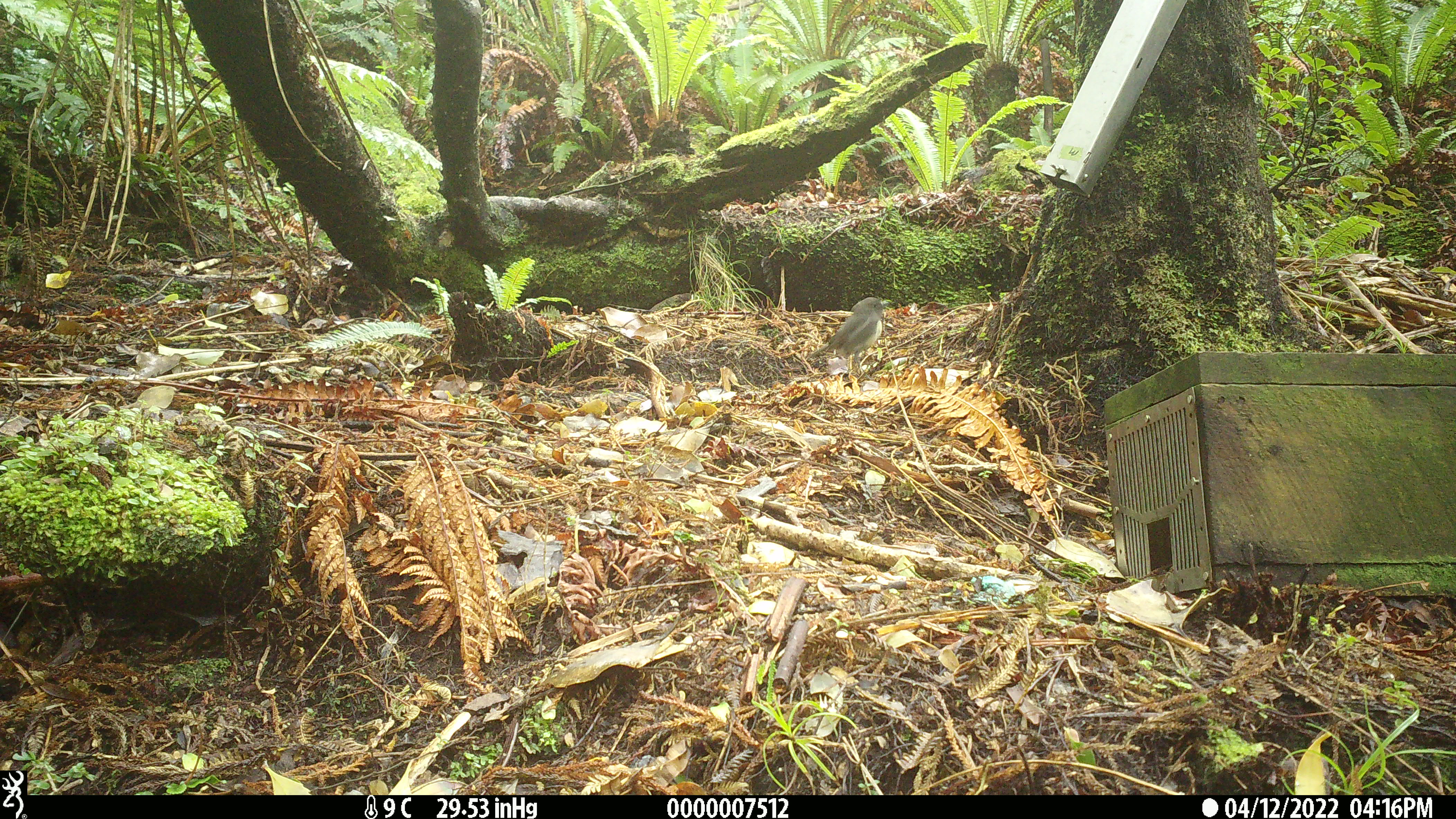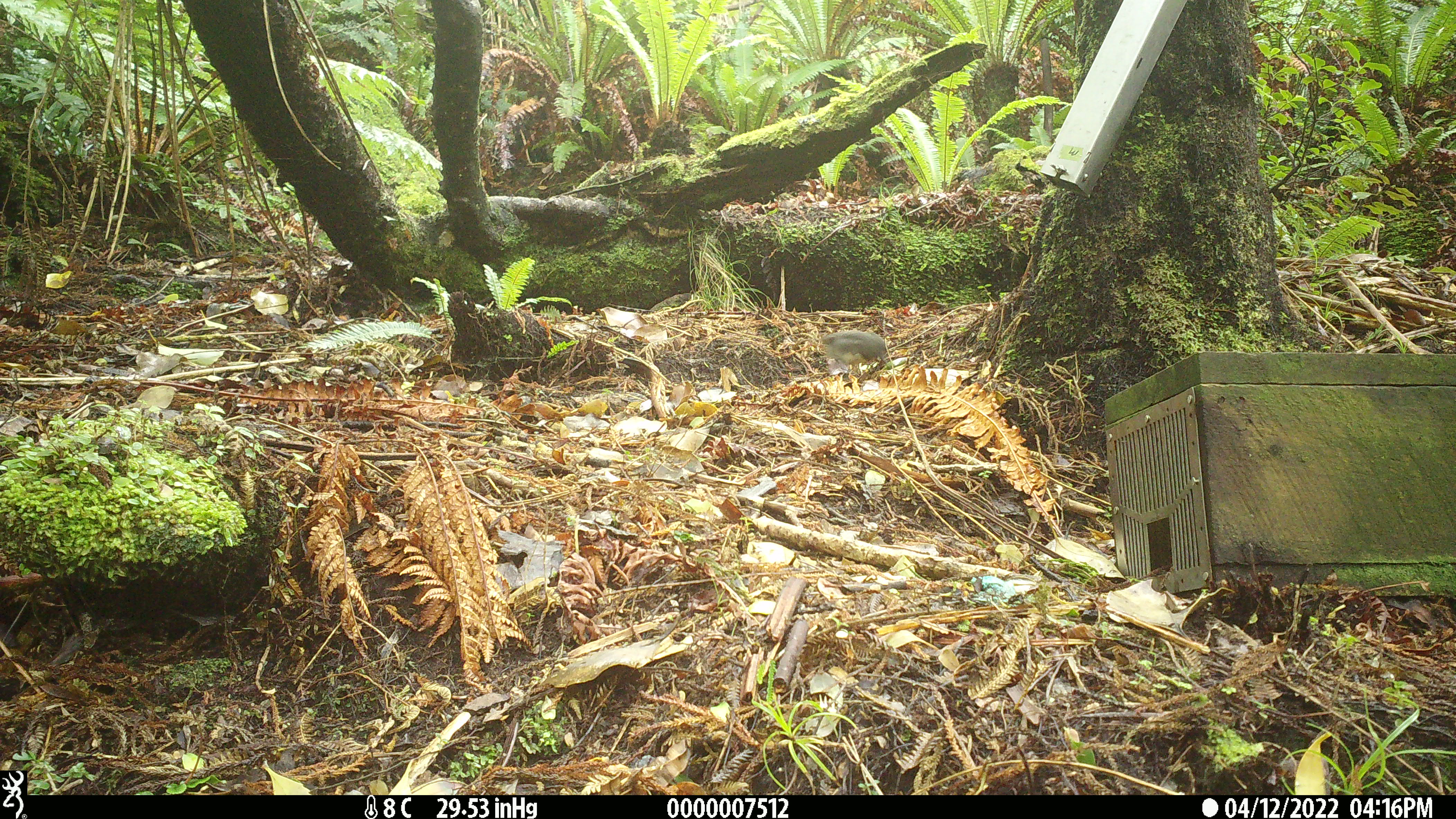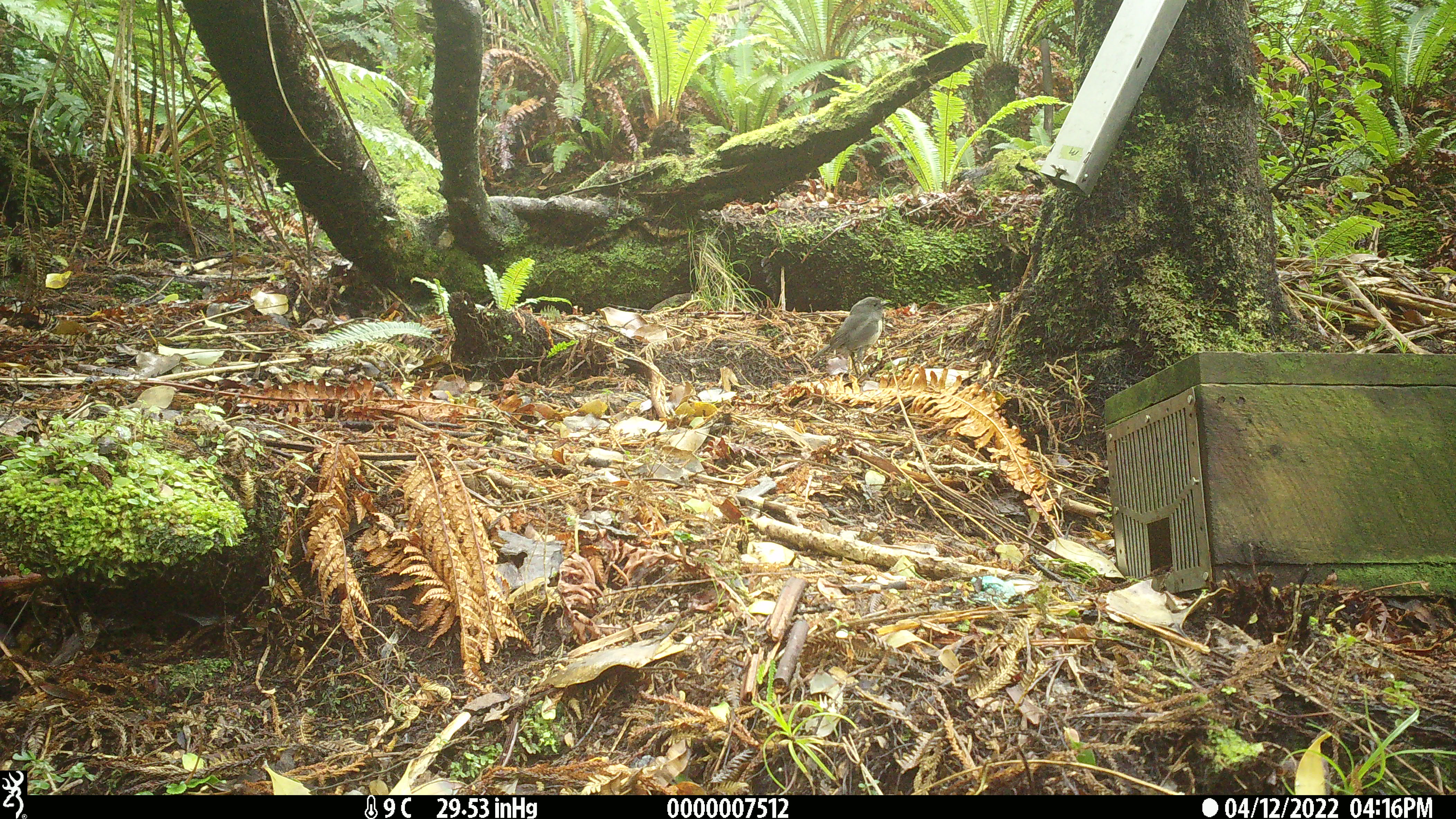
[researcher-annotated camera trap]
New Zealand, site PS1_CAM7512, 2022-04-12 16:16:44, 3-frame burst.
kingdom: Animalia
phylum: Chordata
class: Aves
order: Passeriformes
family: Petroicidae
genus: Petroica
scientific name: Petroica australis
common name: new zealand robin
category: robin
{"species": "robin (new zealand robin) (Petroica australis)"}